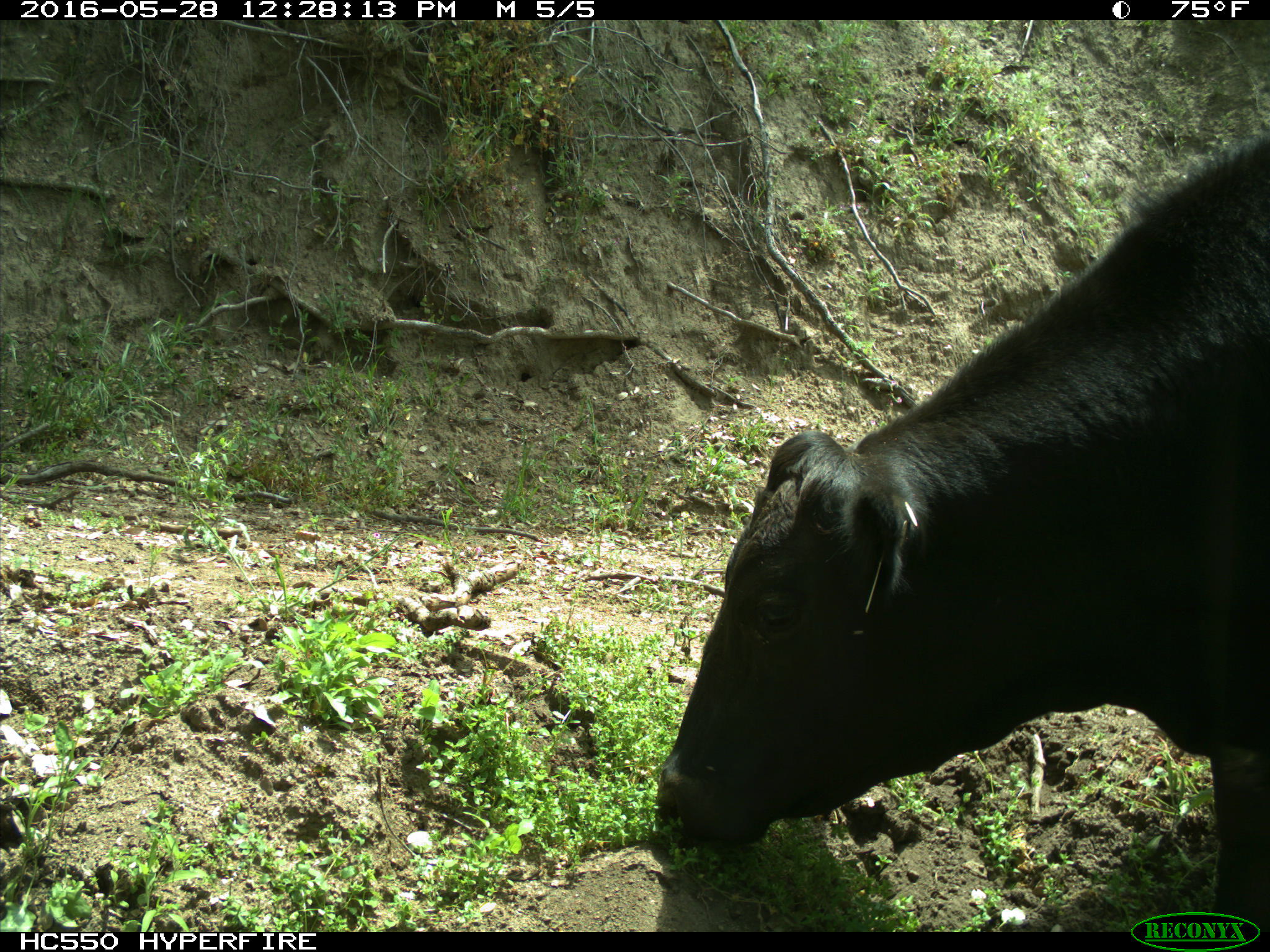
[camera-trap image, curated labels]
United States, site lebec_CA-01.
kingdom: Animalia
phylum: Chordata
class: Mammalia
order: Artiodactyla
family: Bovidae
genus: Bos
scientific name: Bos taurus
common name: domestic cow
Bos taurus (domestic cow).